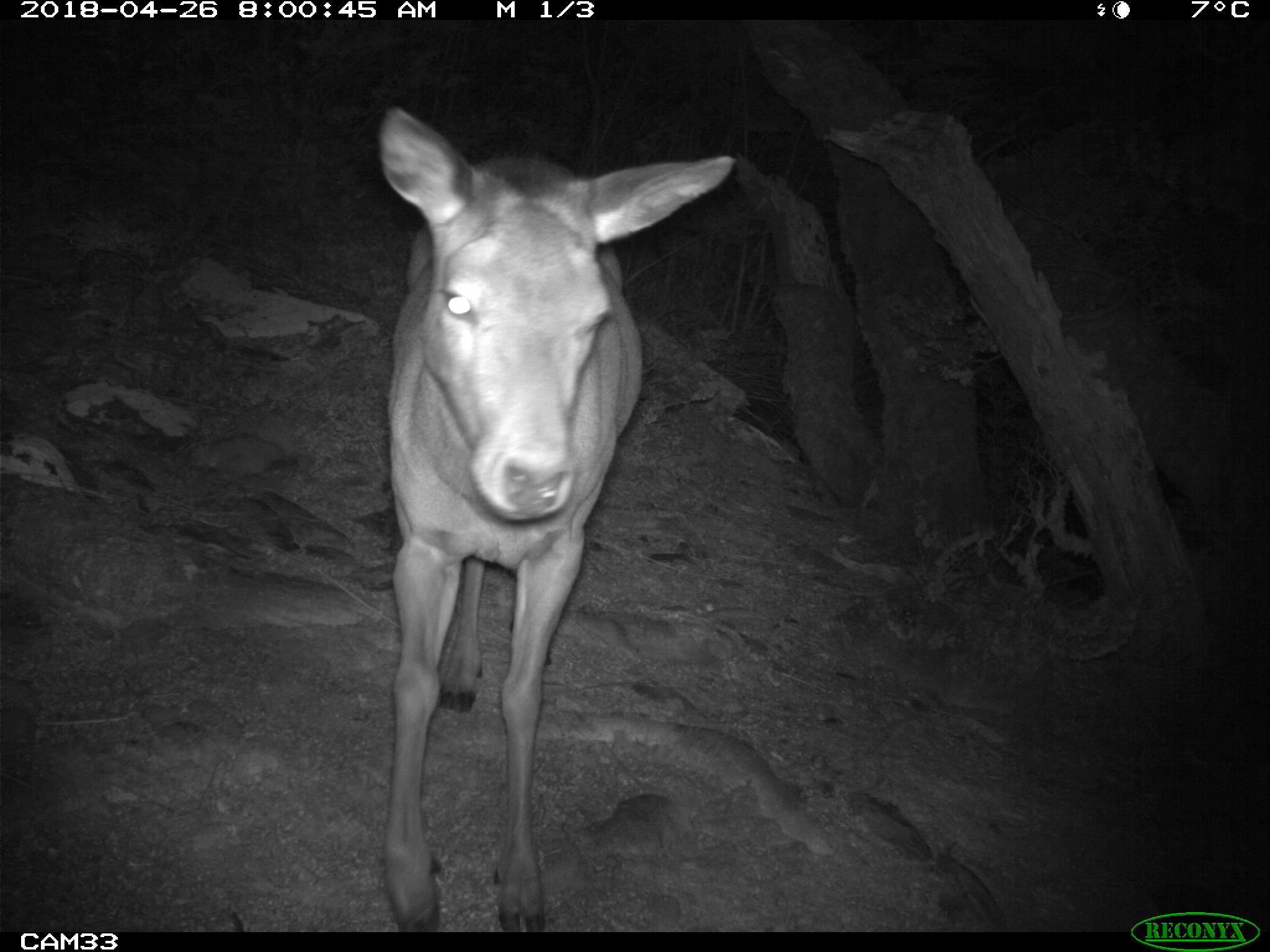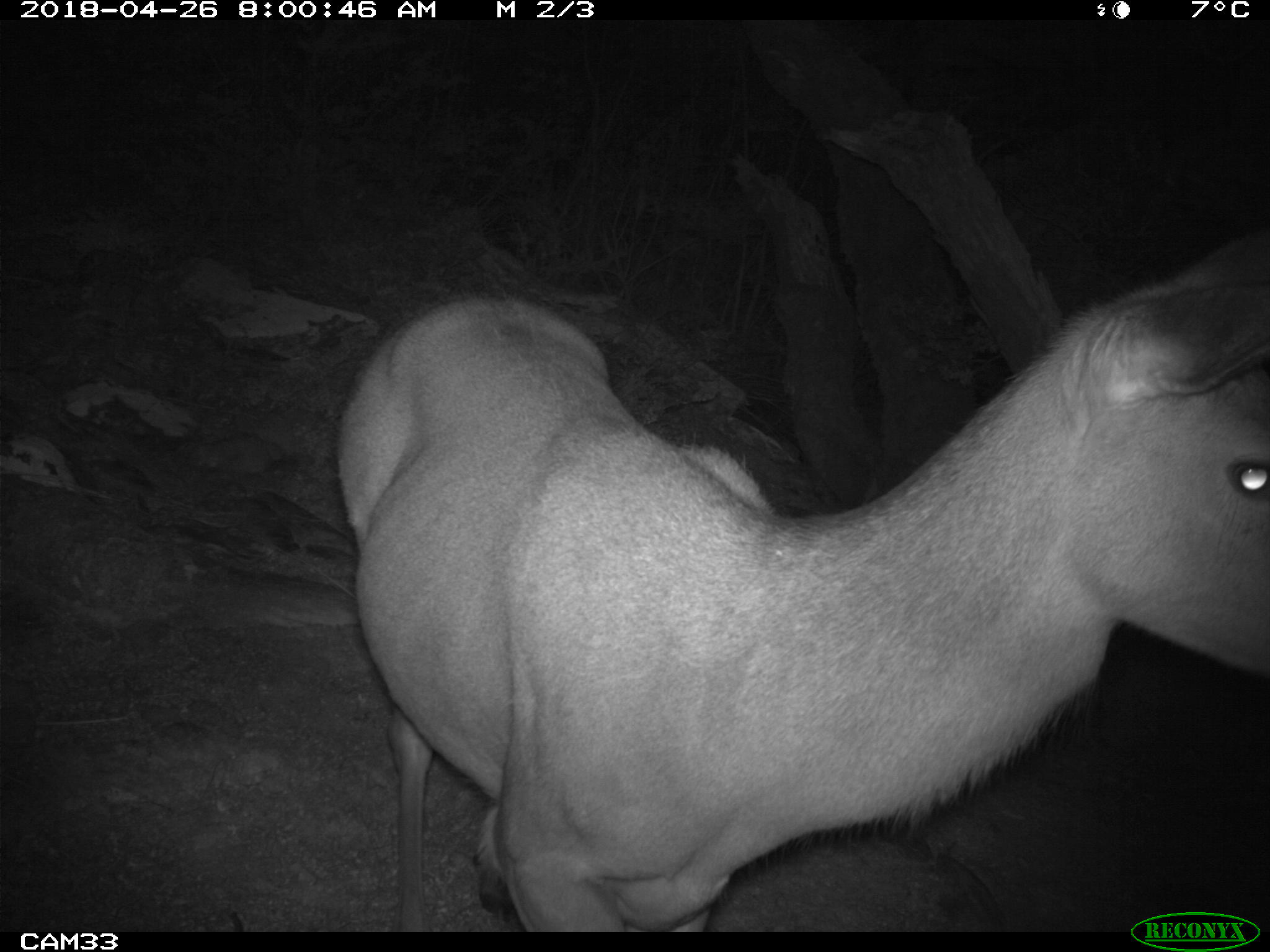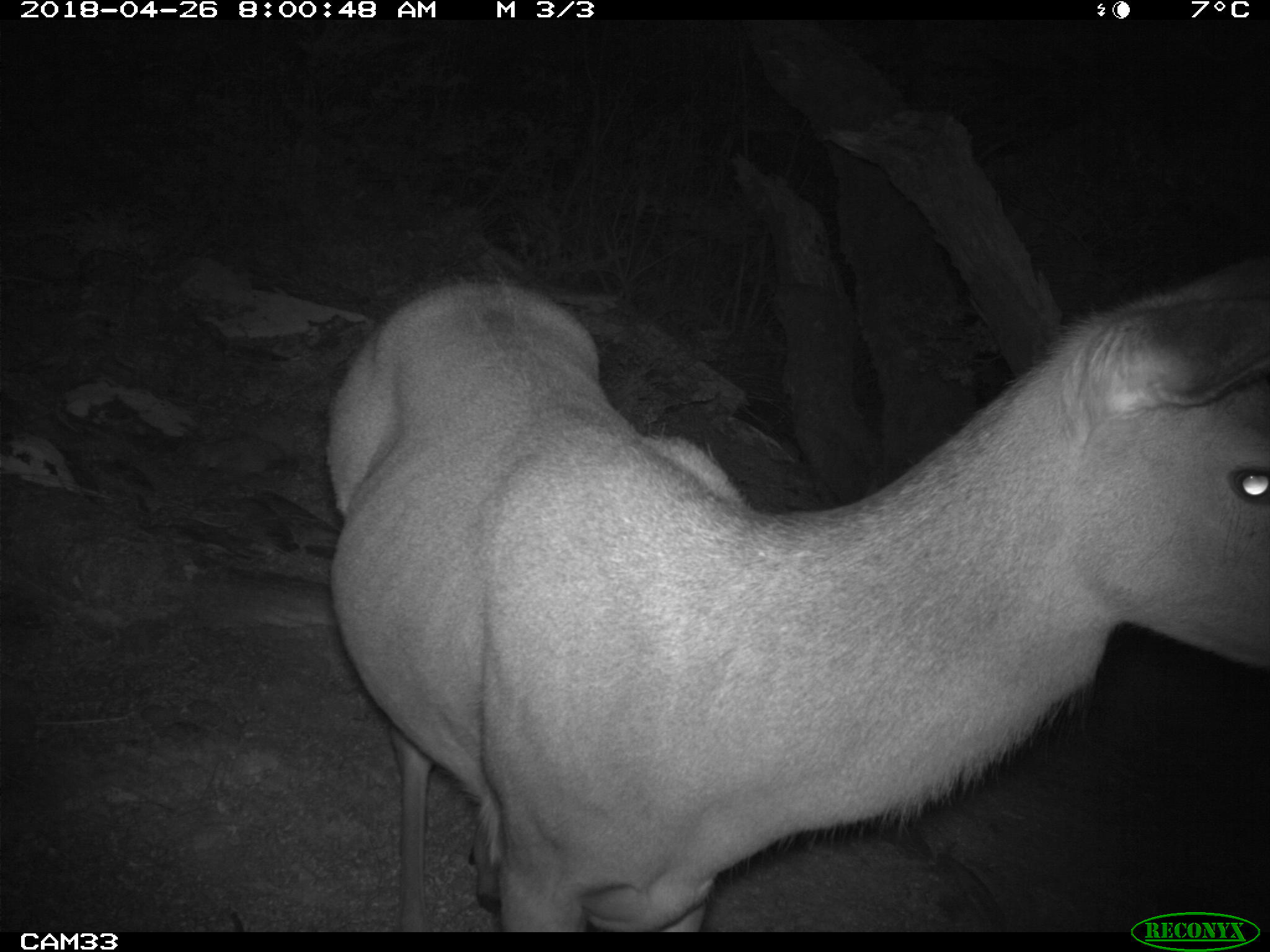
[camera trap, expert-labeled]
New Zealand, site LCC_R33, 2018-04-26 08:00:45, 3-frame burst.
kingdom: Animalia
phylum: Chordata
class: Mammalia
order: Artiodactyla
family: Cervidae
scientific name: Cervidae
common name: deer